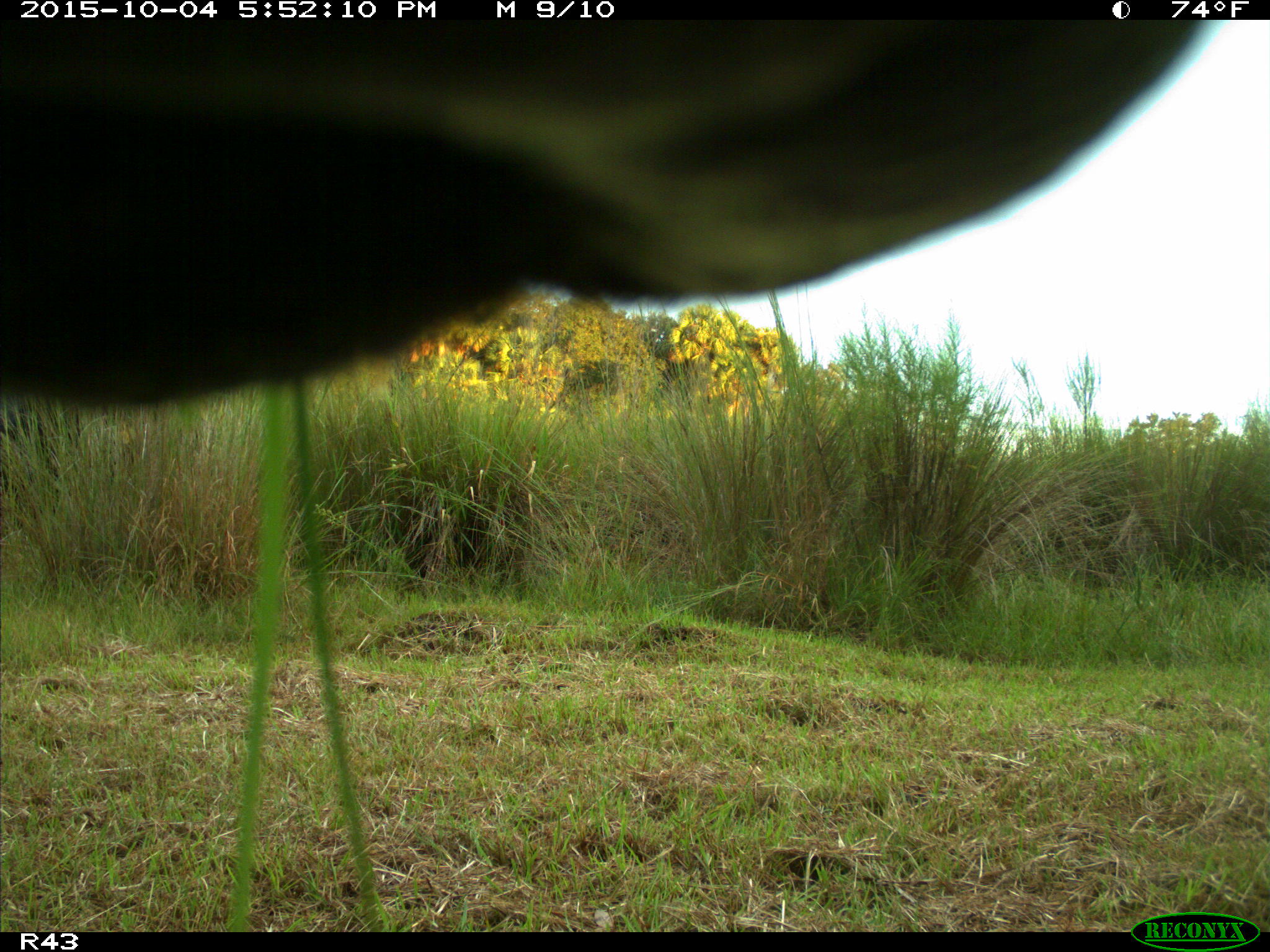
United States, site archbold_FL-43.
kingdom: Animalia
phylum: Chordata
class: Mammalia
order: Artiodactyla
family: Bovidae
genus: Bos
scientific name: Bos taurus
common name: domestic cow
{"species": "Bos taurus (domestic cow)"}